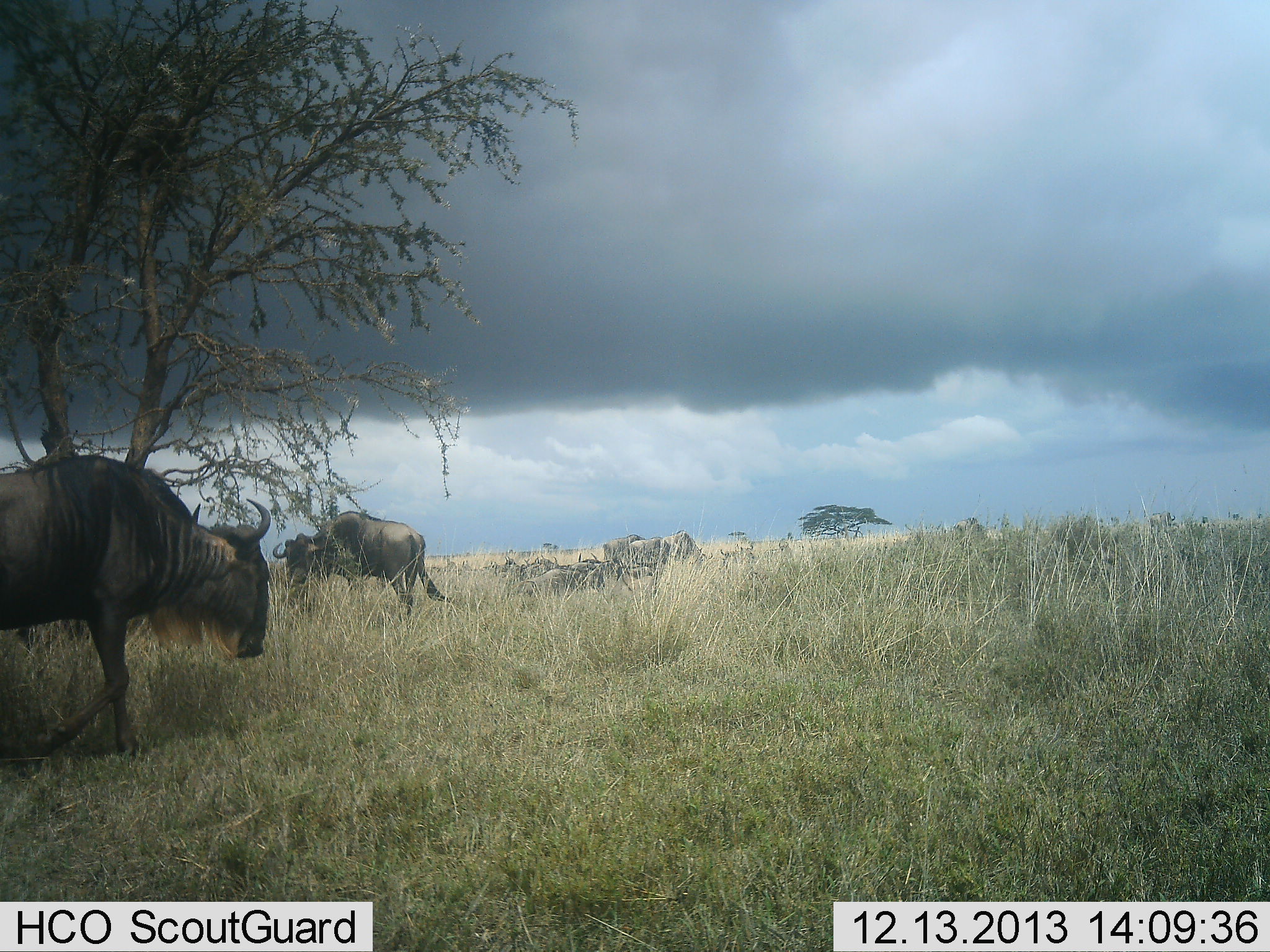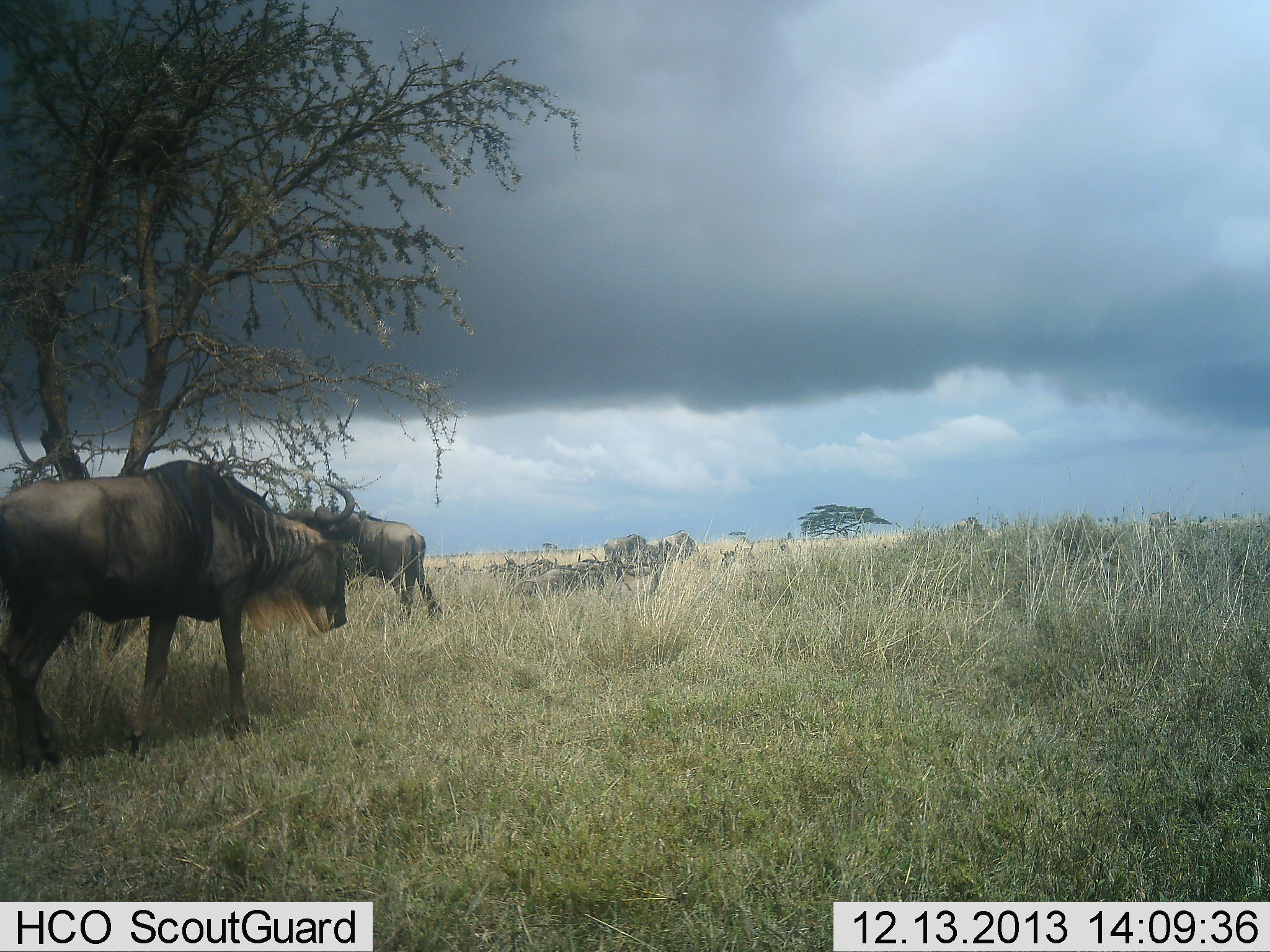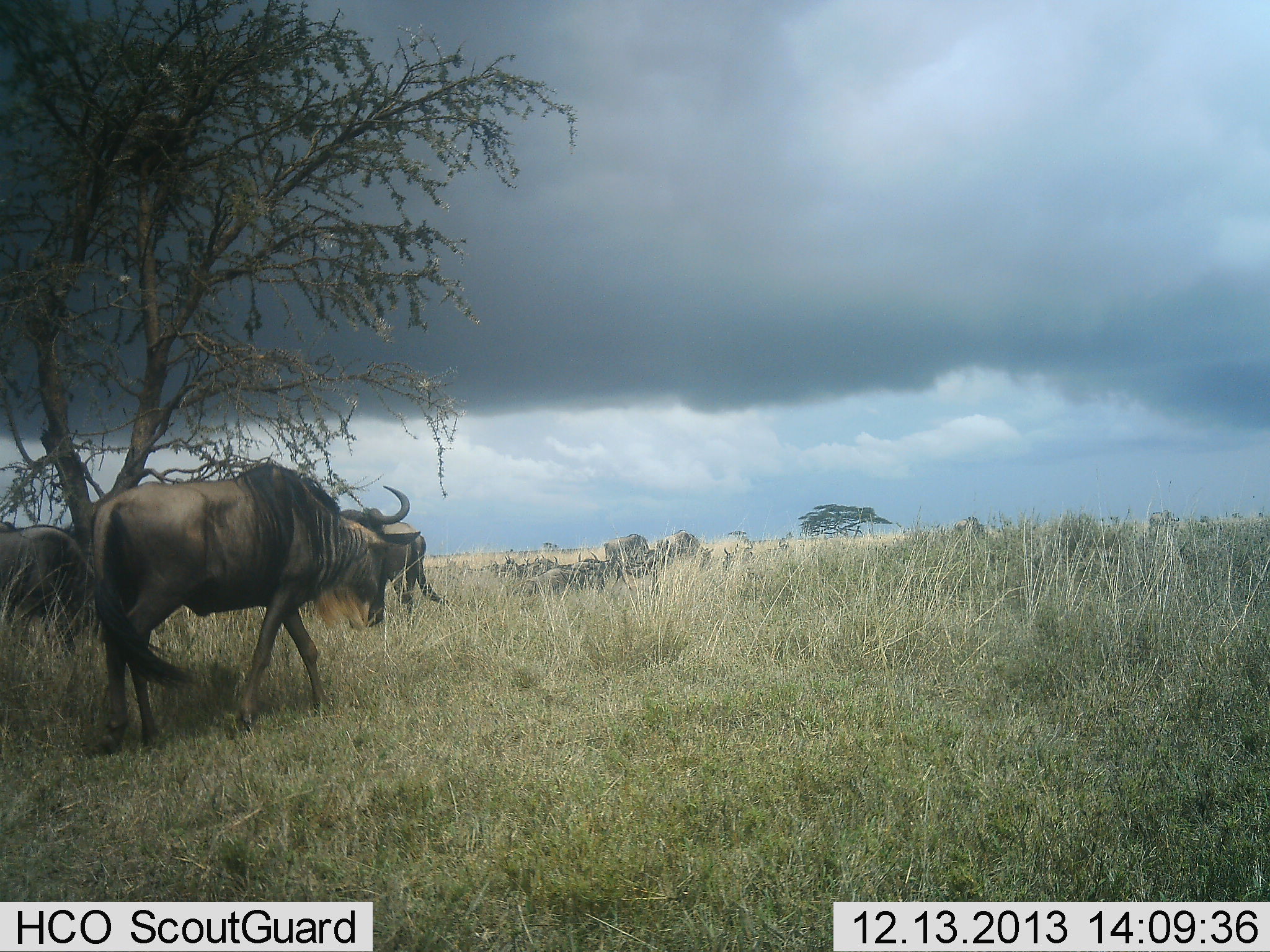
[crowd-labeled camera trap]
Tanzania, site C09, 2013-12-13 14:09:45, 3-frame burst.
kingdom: Animalia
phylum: Chordata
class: Mammalia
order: Artiodactyla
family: Bovidae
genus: Connochaetes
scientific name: Connochaetes taurinus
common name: blue wildebeest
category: wildebeest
Wildebeest (blue wildebeest) (Connochaetes taurinus), count 3. Behavior (volunteer vote fractions): standing 80%, resting 30%, moving 50%, interacting 10%. Young present (vote fraction): 0%. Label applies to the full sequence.